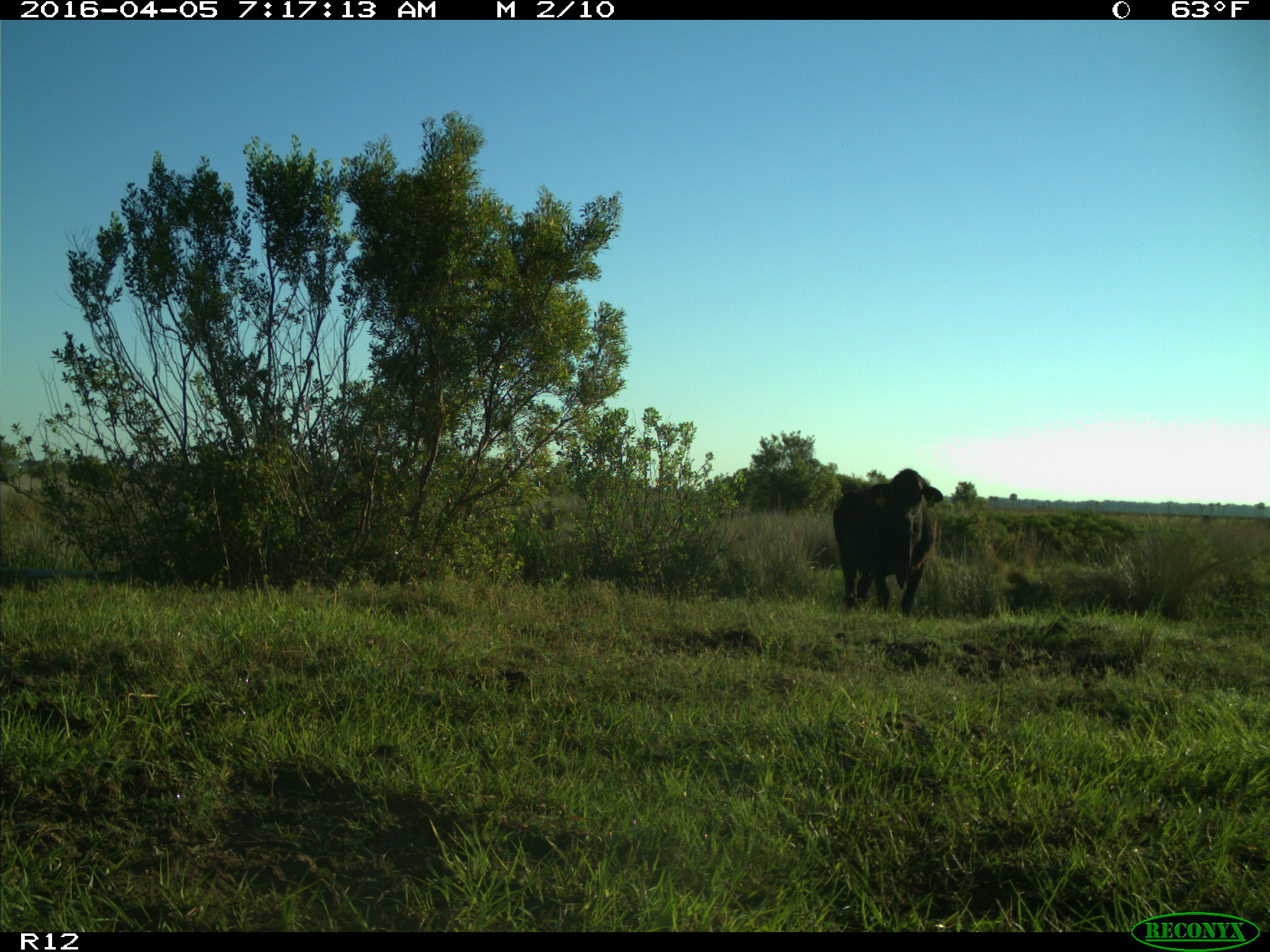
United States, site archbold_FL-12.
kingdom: Animalia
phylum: Chordata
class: Mammalia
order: Artiodactyla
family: Bovidae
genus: Bos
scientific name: Bos taurus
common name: domestic cow